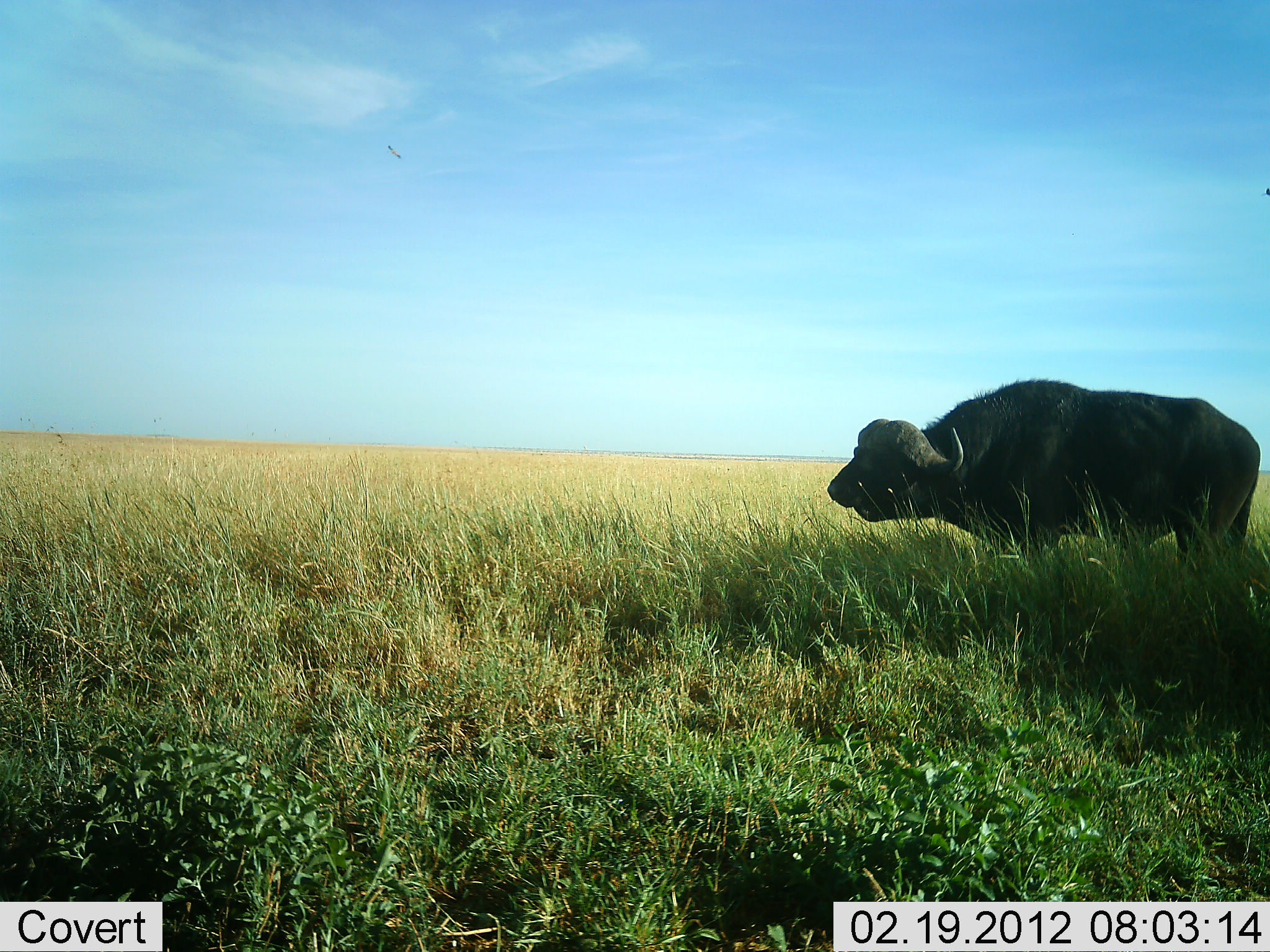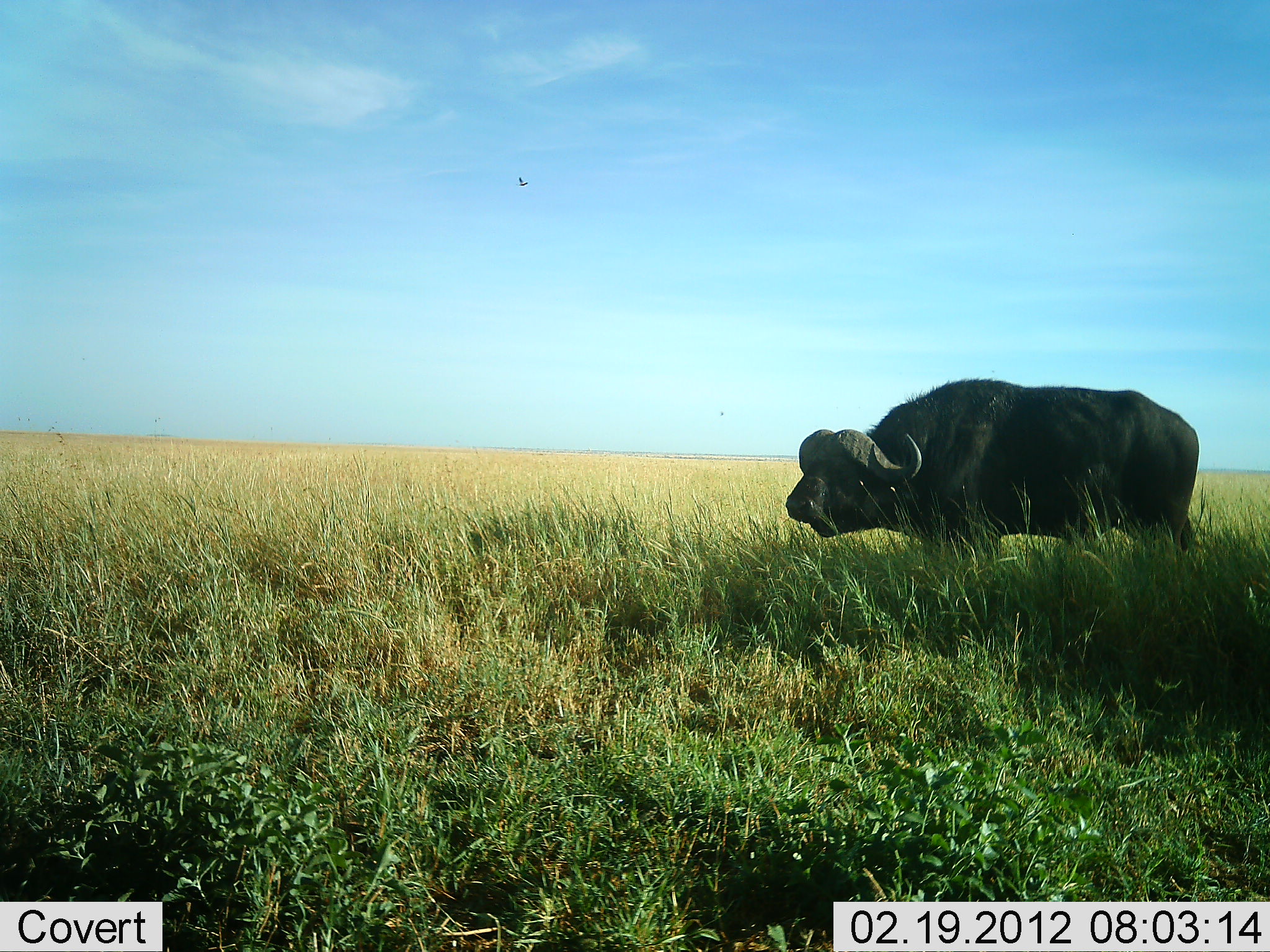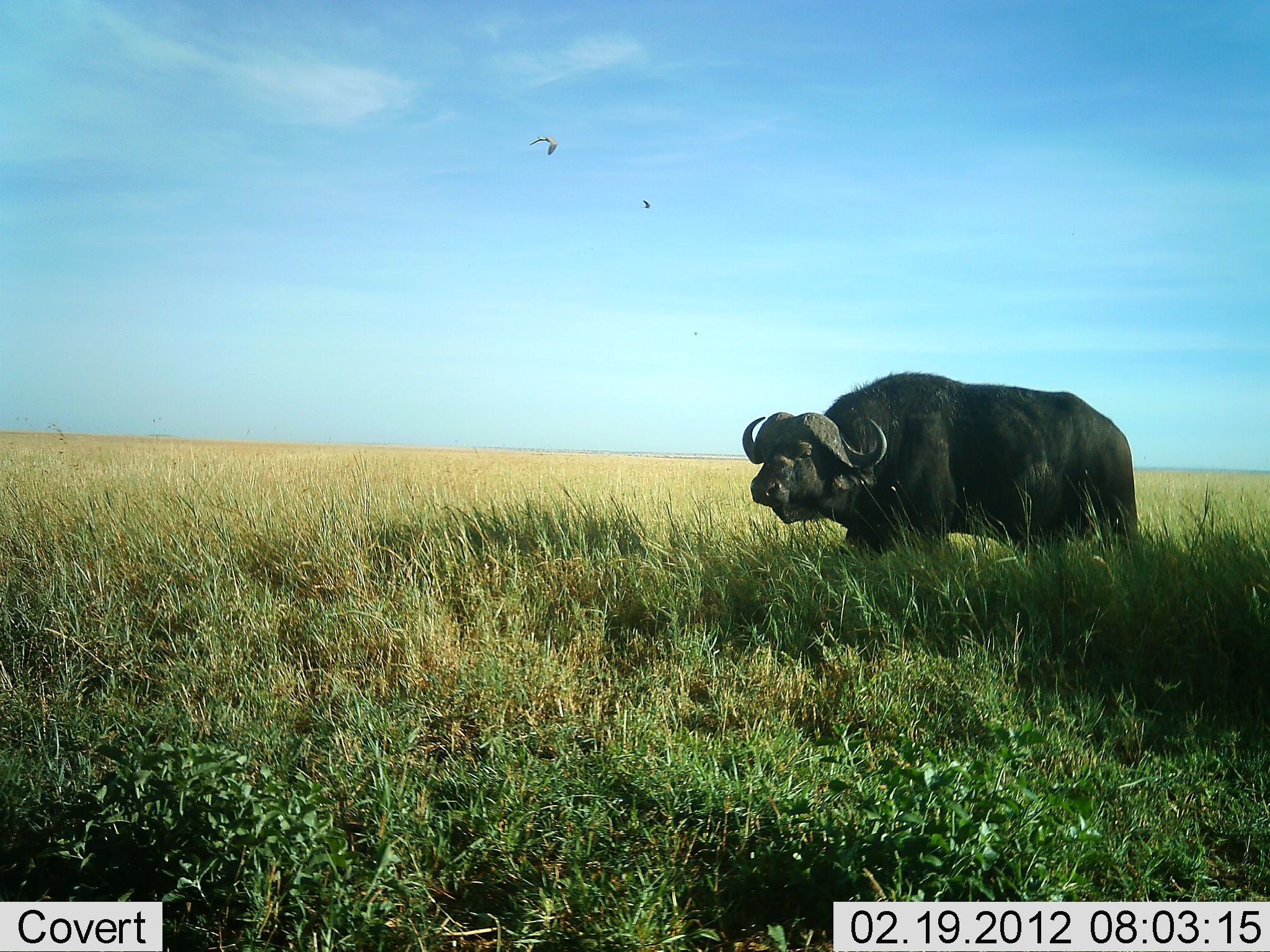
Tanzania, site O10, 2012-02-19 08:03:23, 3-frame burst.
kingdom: Animalia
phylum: Chordata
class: Mammalia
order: Artiodactyla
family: Bovidae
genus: Syncerus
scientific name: Syncerus caffer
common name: cape buffalo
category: buffalo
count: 1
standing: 12%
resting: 0%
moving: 88%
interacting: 0%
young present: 0%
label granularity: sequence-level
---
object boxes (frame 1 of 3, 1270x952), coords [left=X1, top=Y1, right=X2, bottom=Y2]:
animal: [left=826, top=377, right=1261, bottom=573]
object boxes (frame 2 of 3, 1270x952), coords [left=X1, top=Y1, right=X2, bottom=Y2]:
animal: [left=784, top=376, right=1202, bottom=572]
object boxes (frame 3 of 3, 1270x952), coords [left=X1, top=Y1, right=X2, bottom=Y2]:
animal: [left=741, top=371, right=1145, bottom=570]